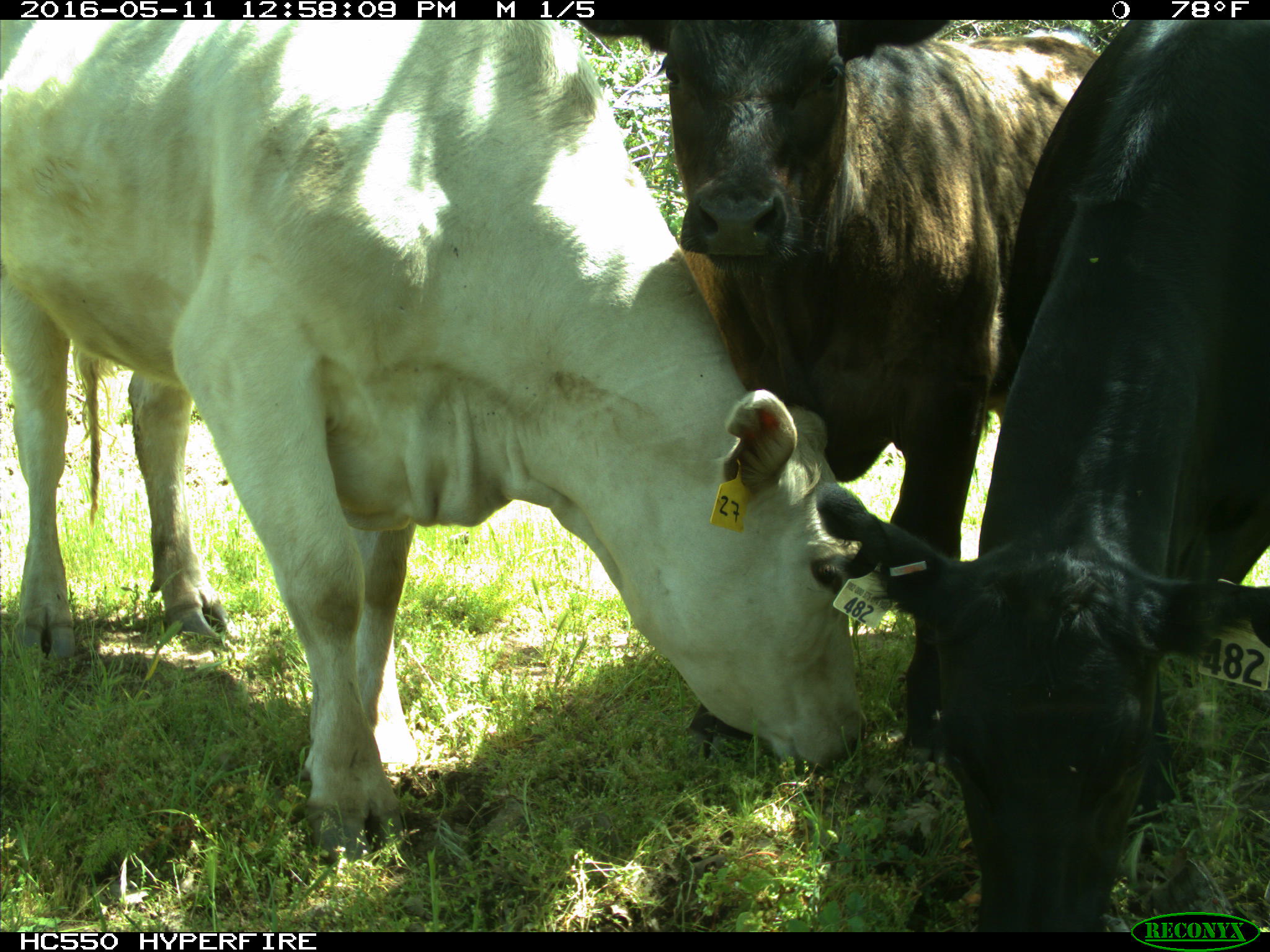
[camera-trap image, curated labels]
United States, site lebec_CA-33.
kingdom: Animalia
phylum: Chordata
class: Mammalia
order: Artiodactyla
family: Bovidae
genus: Bos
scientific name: Bos taurus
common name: domestic cow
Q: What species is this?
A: Bos taurus (domestic cow).